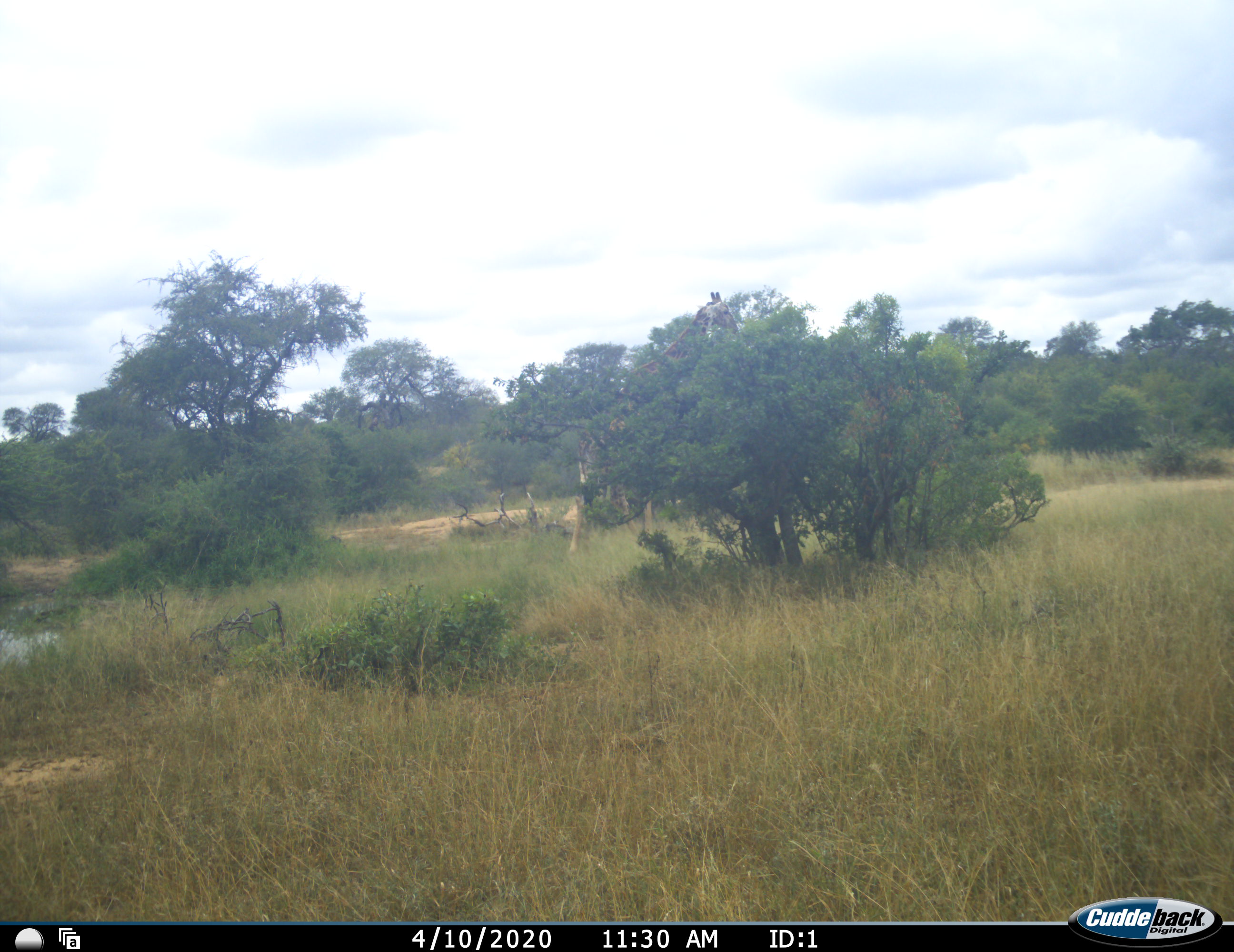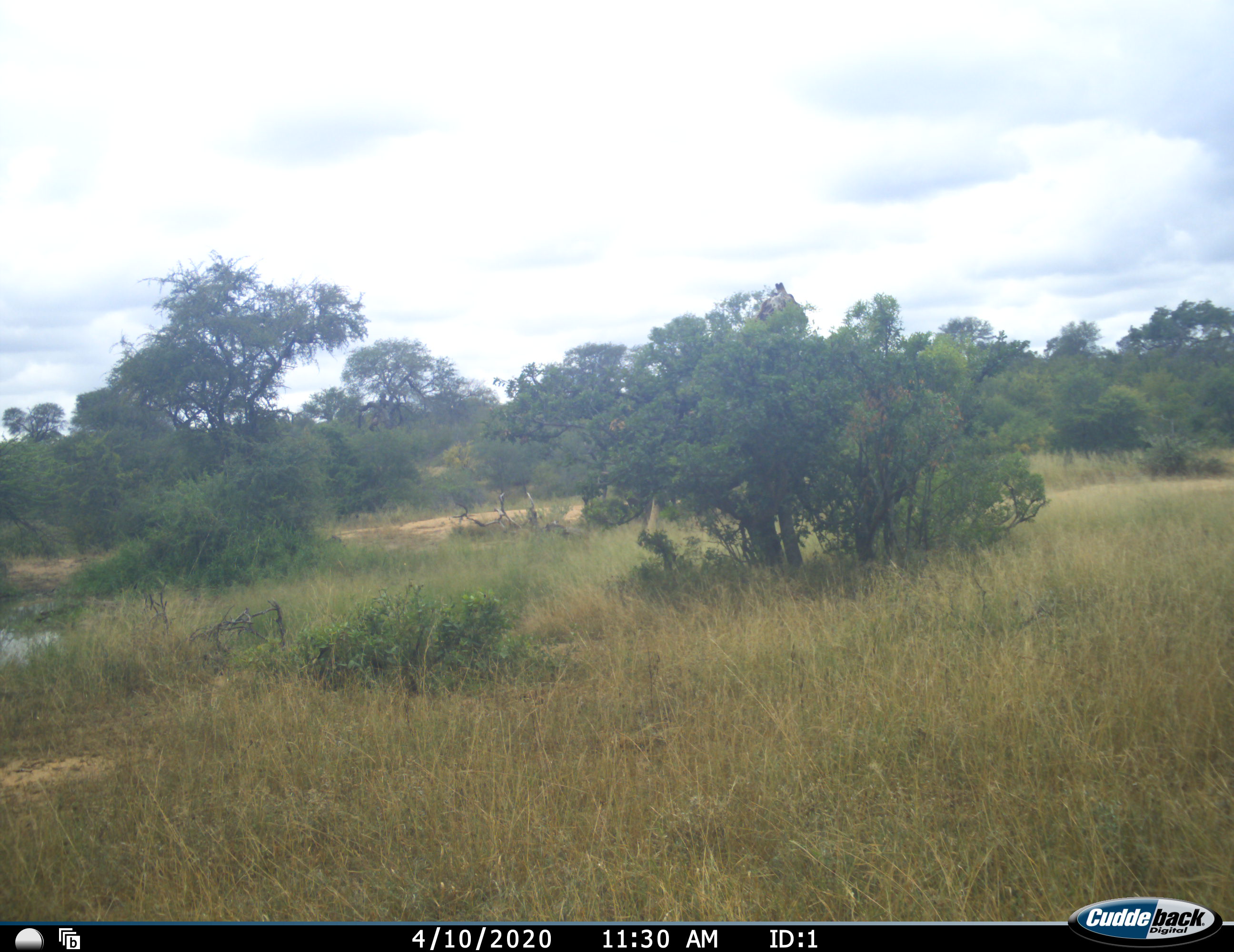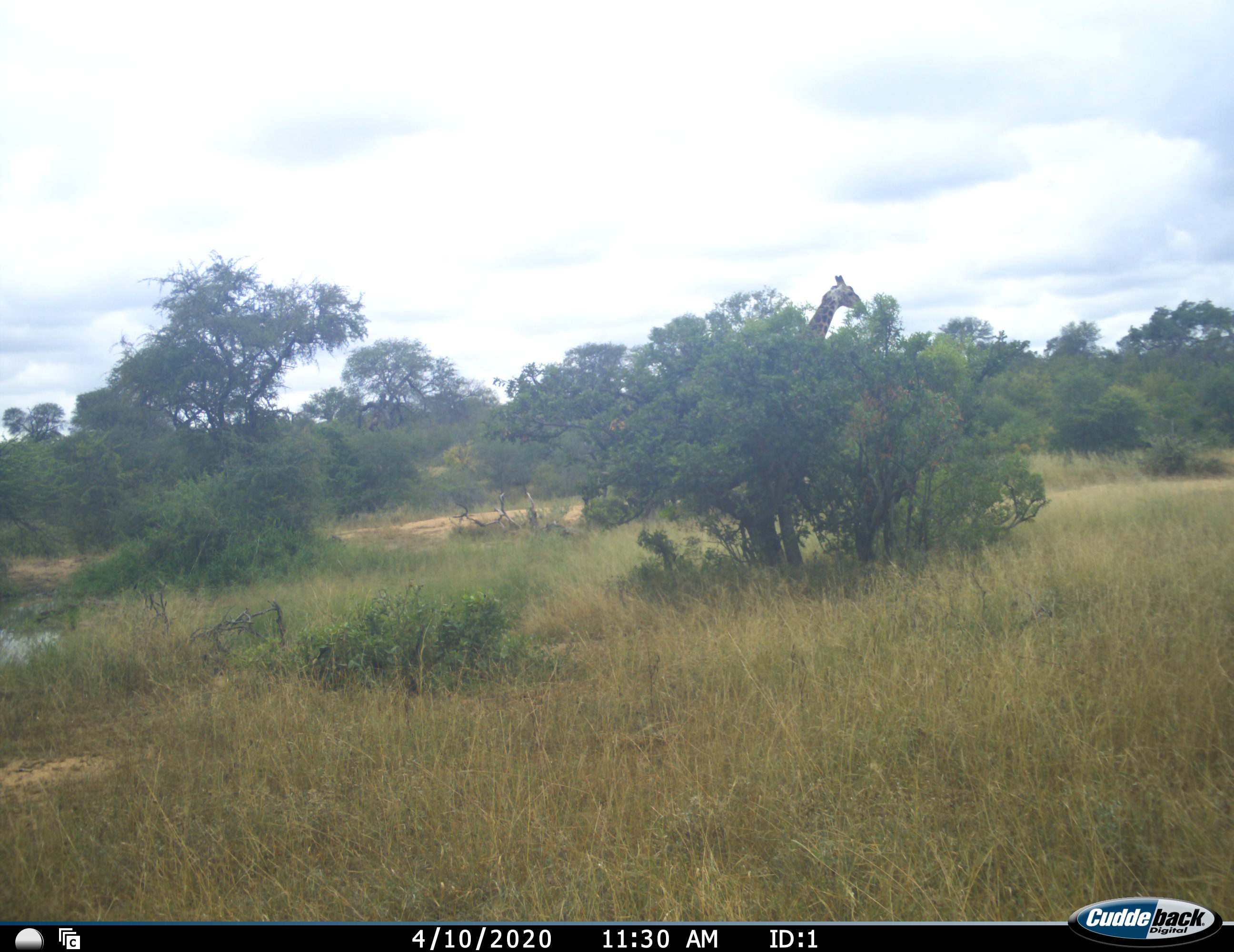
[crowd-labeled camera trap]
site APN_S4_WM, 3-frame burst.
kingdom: Animalia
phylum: Chordata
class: Mammalia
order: Artiodactyla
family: Giraffidae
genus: Giraffa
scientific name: Giraffa camelopardalis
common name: giraffe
Giraffe (Giraffa camelopardalis), count 1. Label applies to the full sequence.